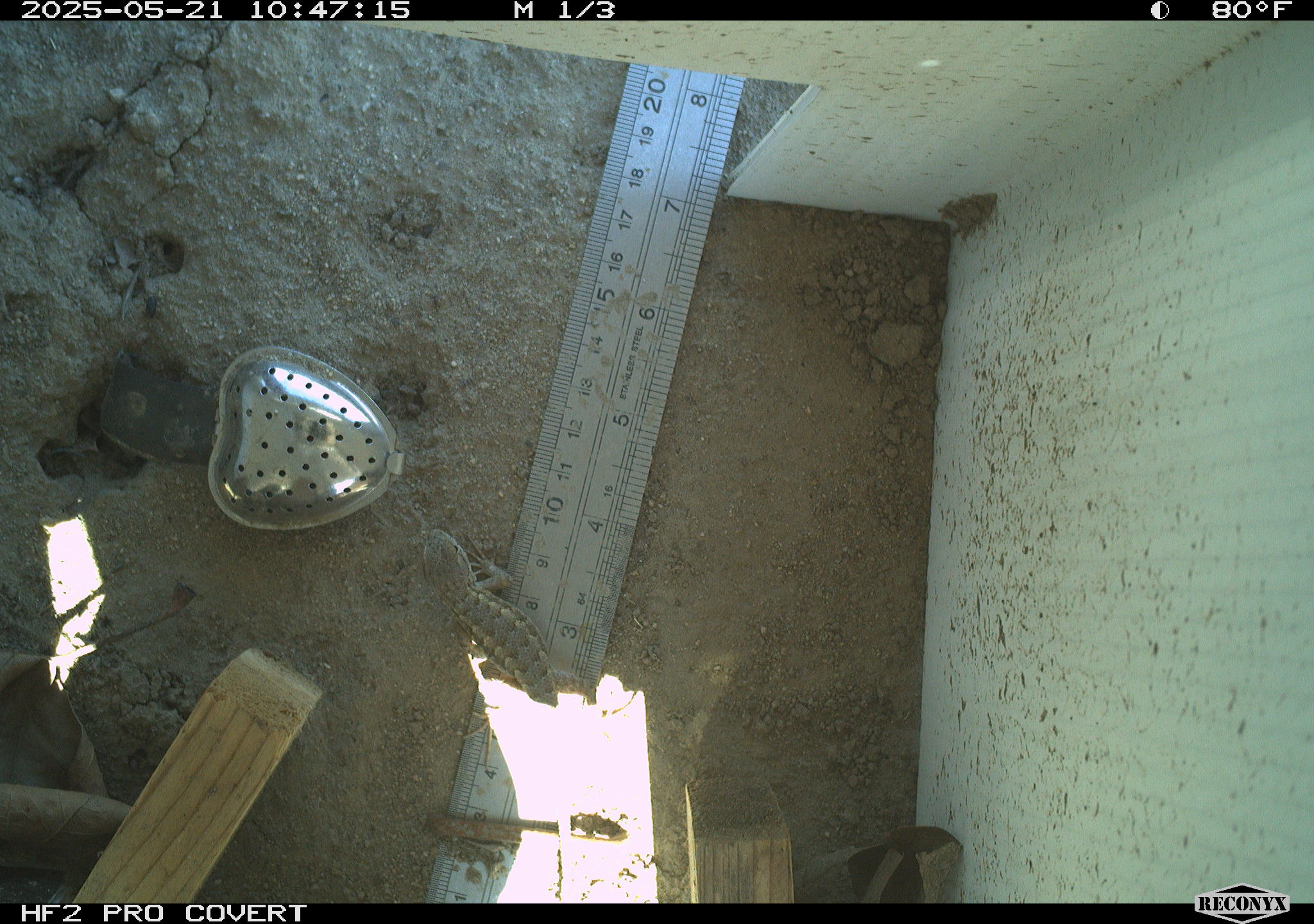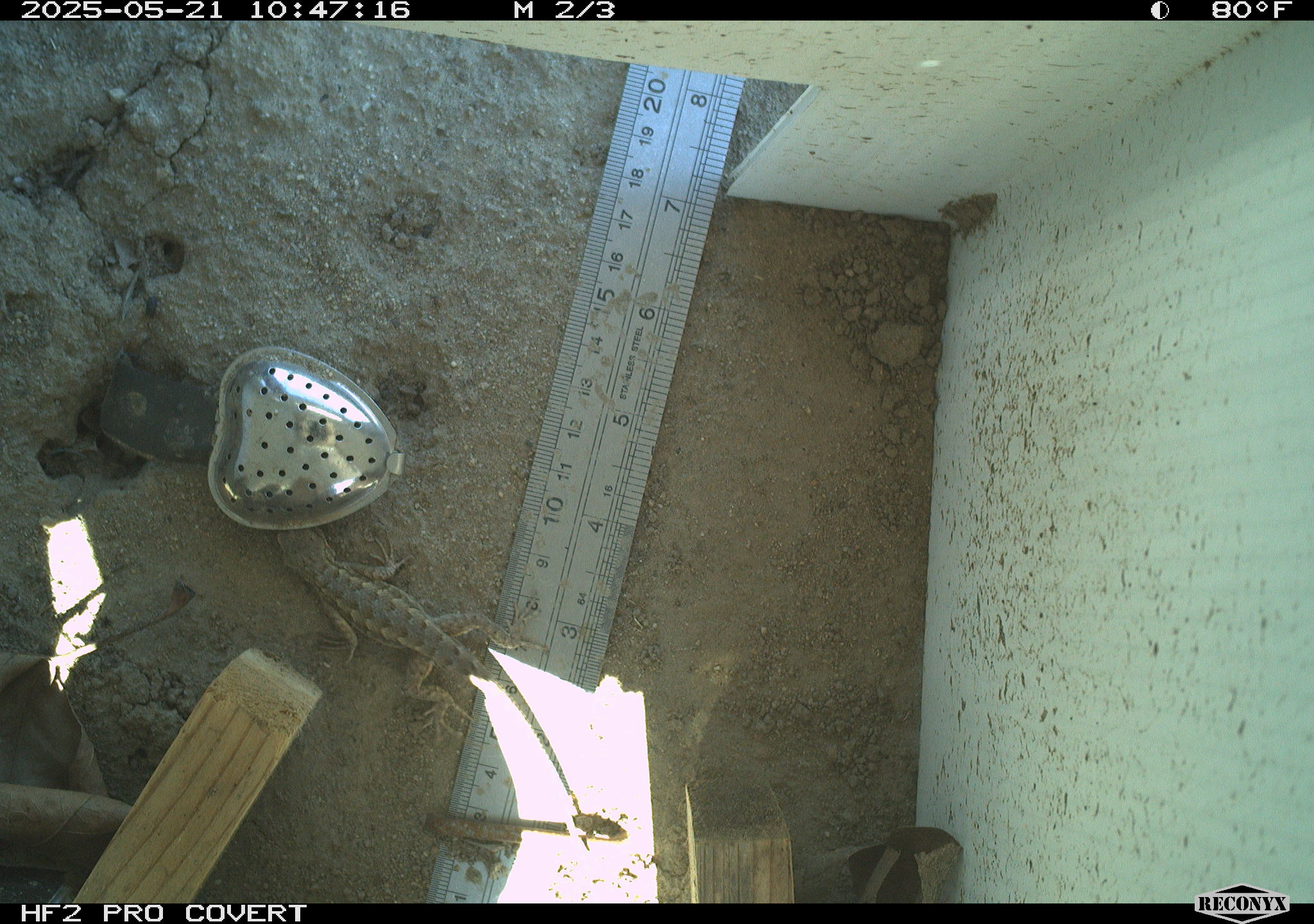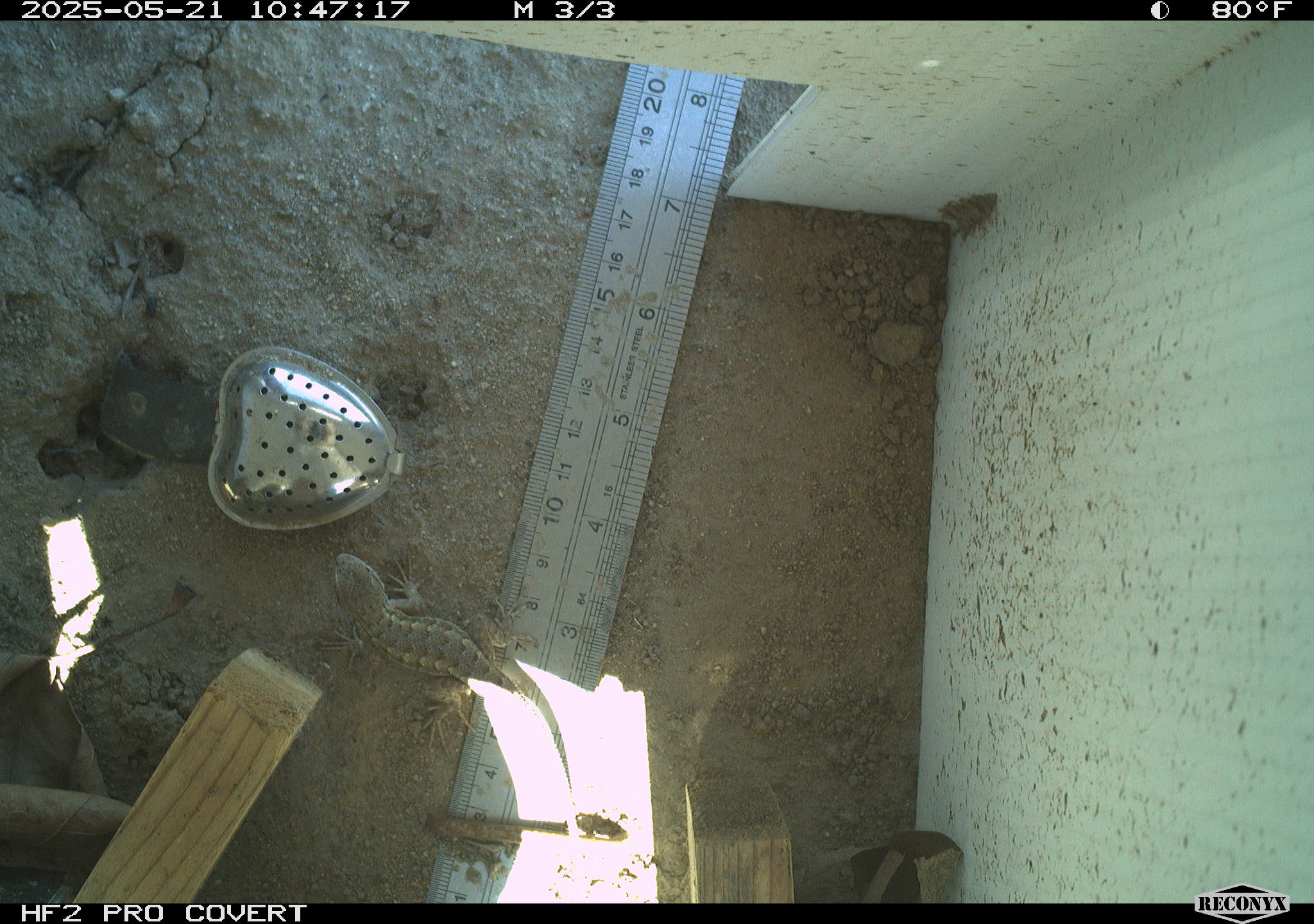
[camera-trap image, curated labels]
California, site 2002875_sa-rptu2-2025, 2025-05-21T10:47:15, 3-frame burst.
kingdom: Animalia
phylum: Chordata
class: Reptilia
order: Squamata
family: Phrynosomatidae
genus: Sceloporus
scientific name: Sceloporus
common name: spiny lizards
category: sceloporus species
Sceloporus species (spiny lizards) (Sceloporus).